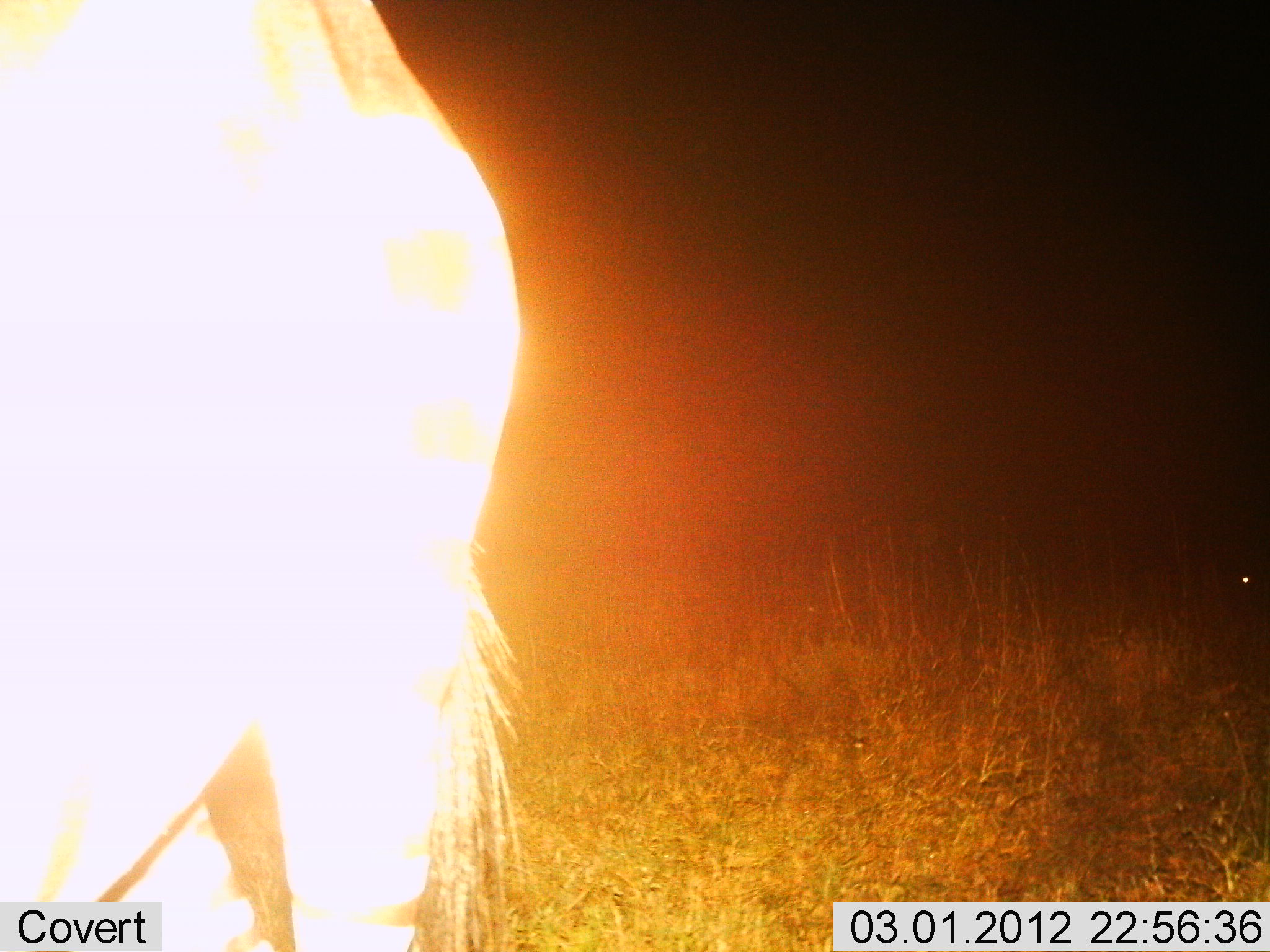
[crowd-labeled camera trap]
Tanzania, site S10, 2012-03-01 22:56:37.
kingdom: Animalia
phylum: Chordata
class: Mammalia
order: Artiodactyla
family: Bovidae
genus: Connochaetes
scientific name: Connochaetes taurinus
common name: blue wildebeest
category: wildebeest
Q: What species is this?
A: Wildebeest (blue wildebeest) (Connochaetes taurinus).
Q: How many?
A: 1.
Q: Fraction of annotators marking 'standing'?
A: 100%.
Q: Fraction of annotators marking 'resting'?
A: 0%.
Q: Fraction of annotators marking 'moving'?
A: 0%.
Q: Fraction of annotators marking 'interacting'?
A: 0%.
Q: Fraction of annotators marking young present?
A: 0%.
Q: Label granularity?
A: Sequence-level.